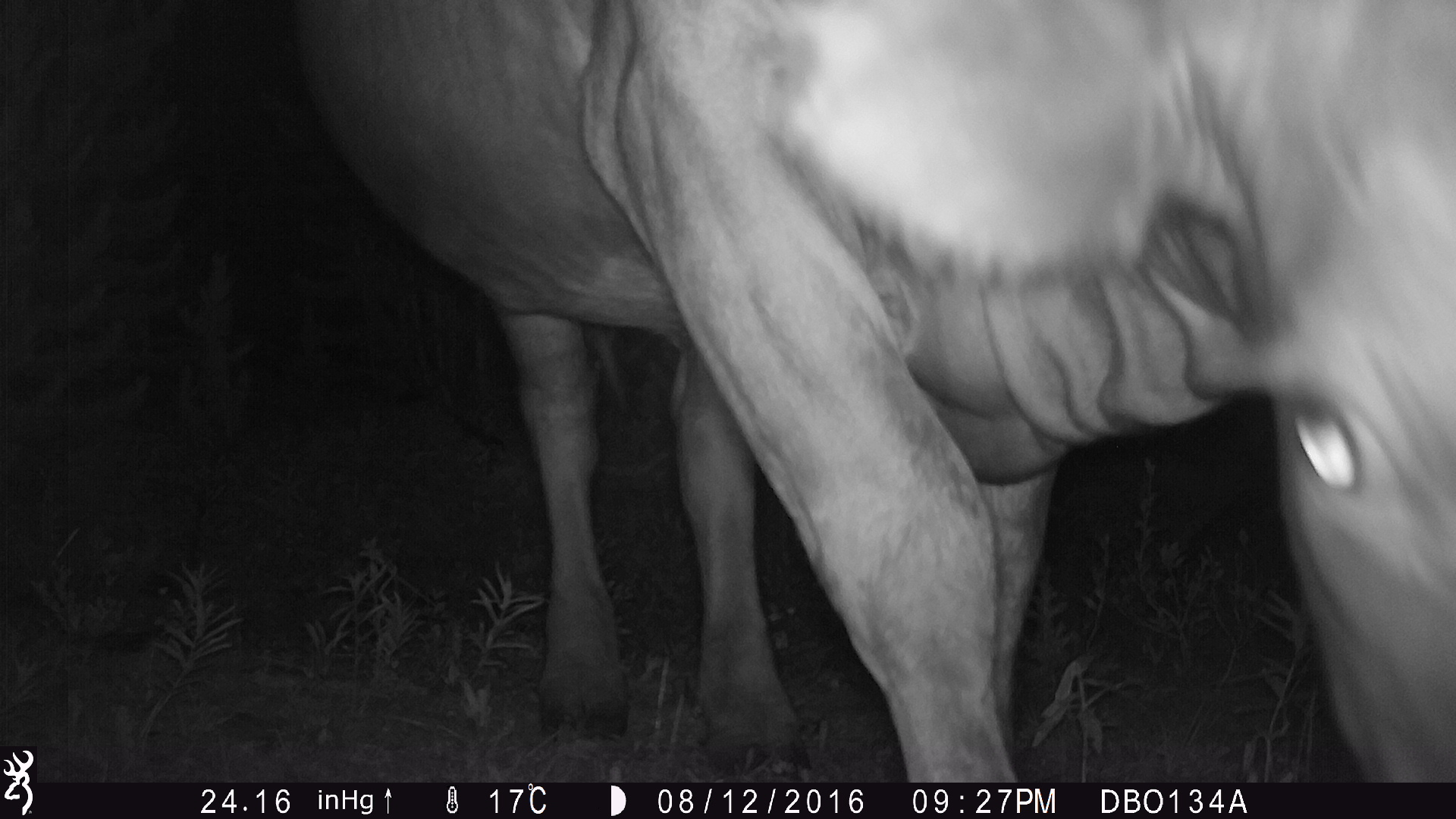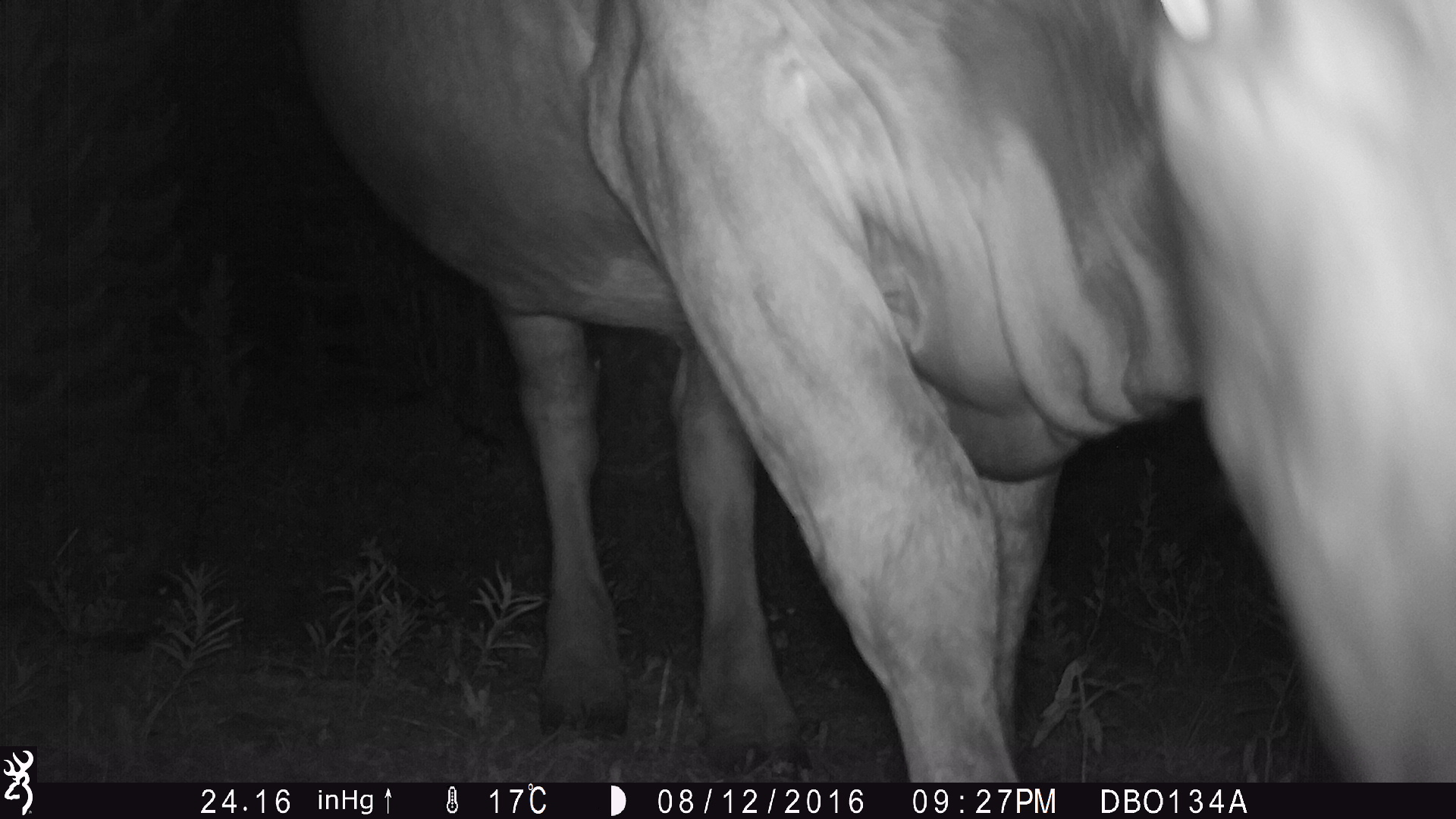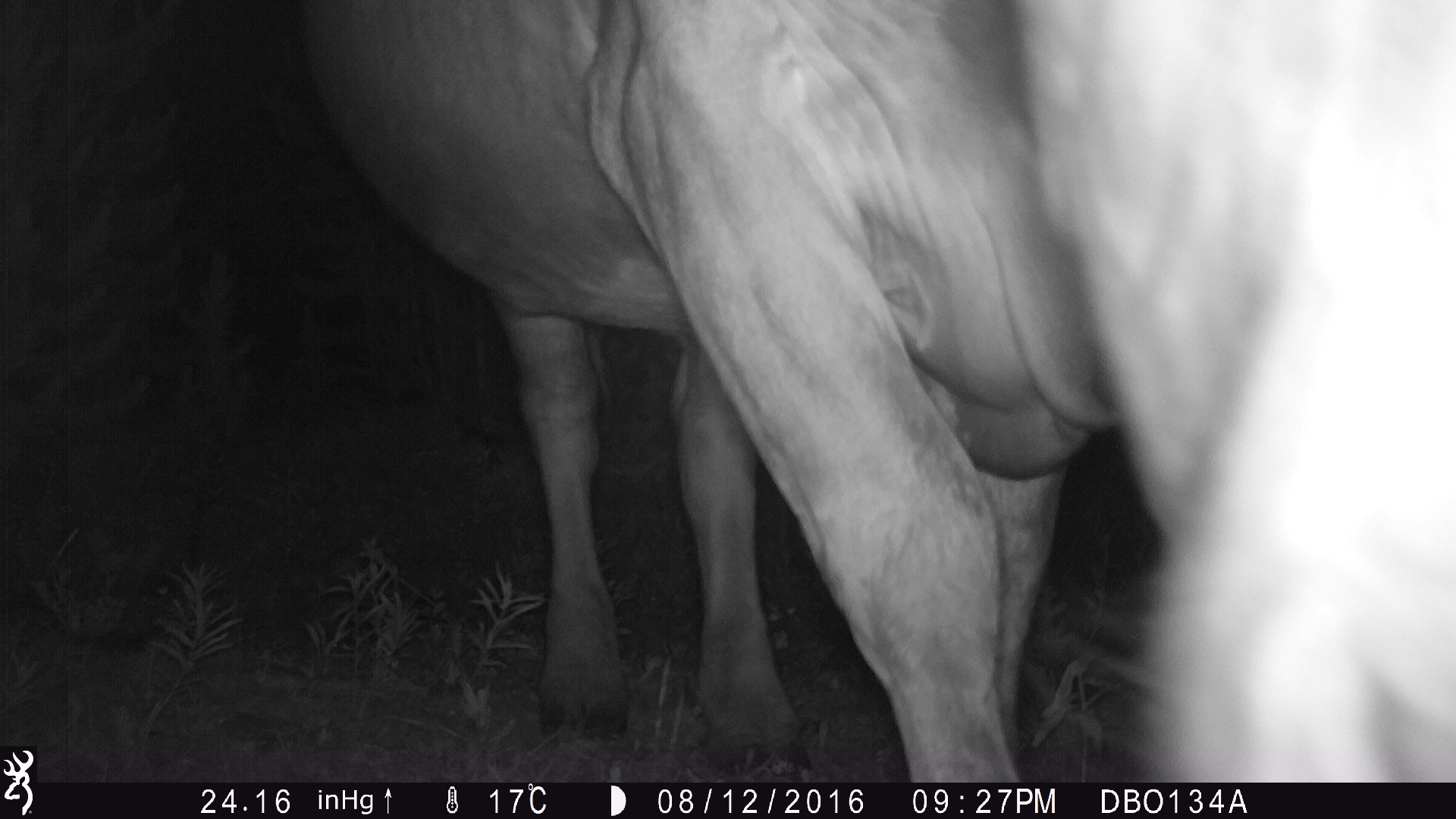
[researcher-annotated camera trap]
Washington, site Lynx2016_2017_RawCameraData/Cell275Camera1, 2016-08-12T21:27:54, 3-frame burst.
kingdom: Animalia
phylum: Chordata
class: Mammalia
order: Artiodactyla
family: Bovidae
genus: Bos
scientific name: Bos taurus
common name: domestic cattle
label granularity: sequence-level